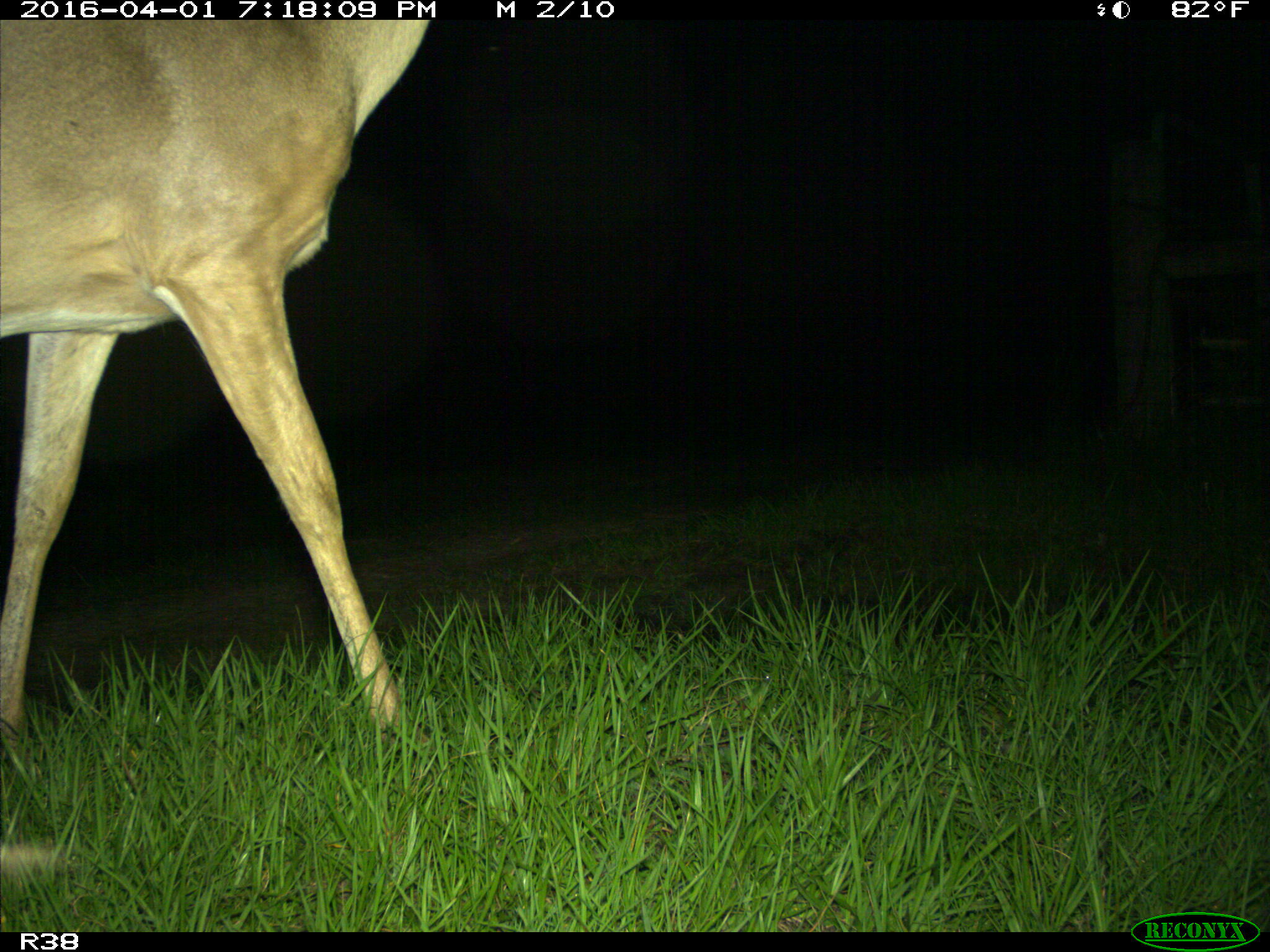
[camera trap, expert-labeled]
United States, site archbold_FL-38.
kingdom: Animalia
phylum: Chordata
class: Mammalia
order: Artiodactyla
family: Cervidae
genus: Odocoileus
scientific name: Odocoileus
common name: deer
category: unidentified deer